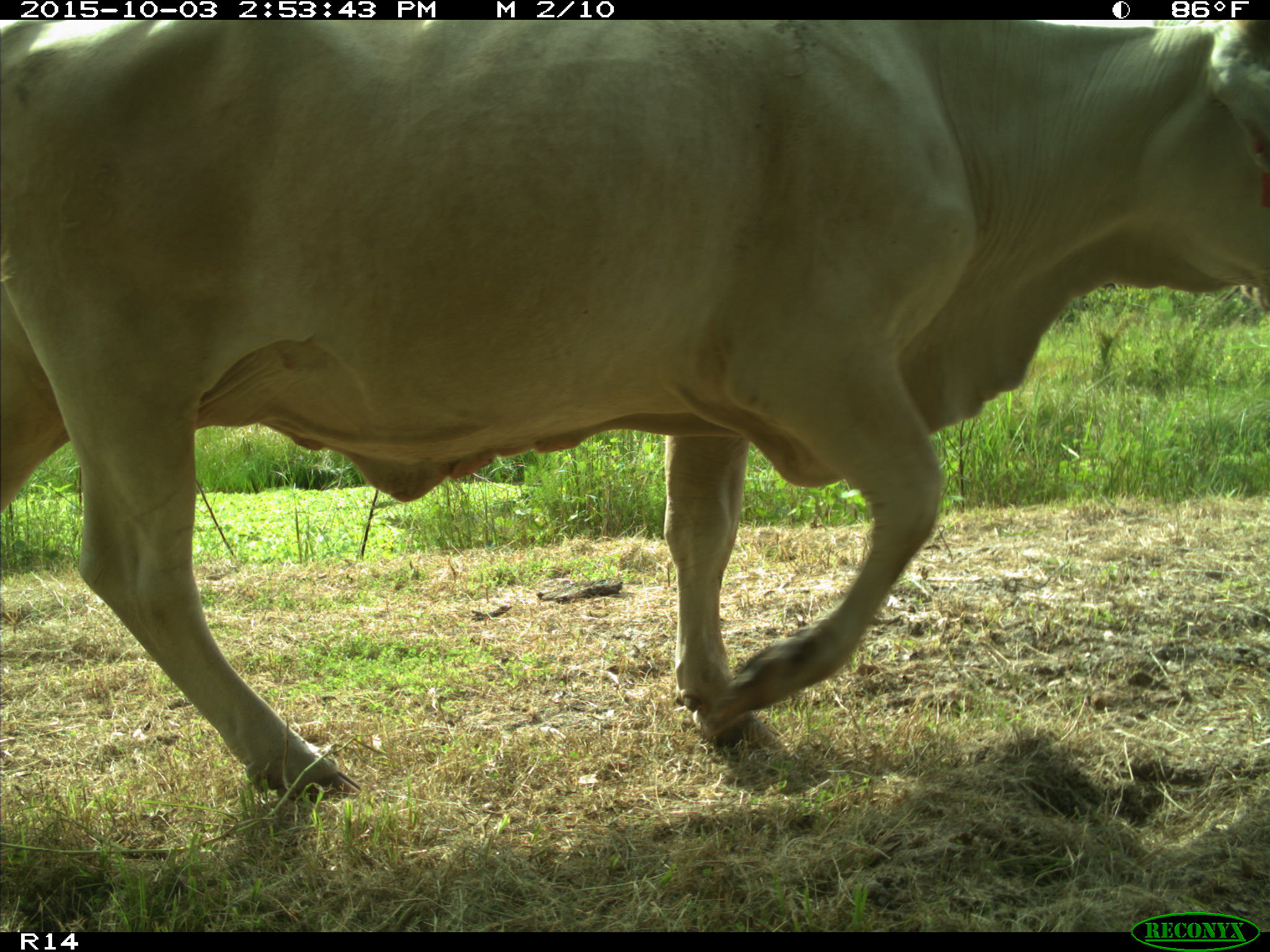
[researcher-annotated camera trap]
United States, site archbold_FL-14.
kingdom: Animalia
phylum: Chordata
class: Mammalia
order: Artiodactyla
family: Bovidae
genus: Bos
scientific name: Bos taurus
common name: domestic cow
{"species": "Bos taurus (domestic cow)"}